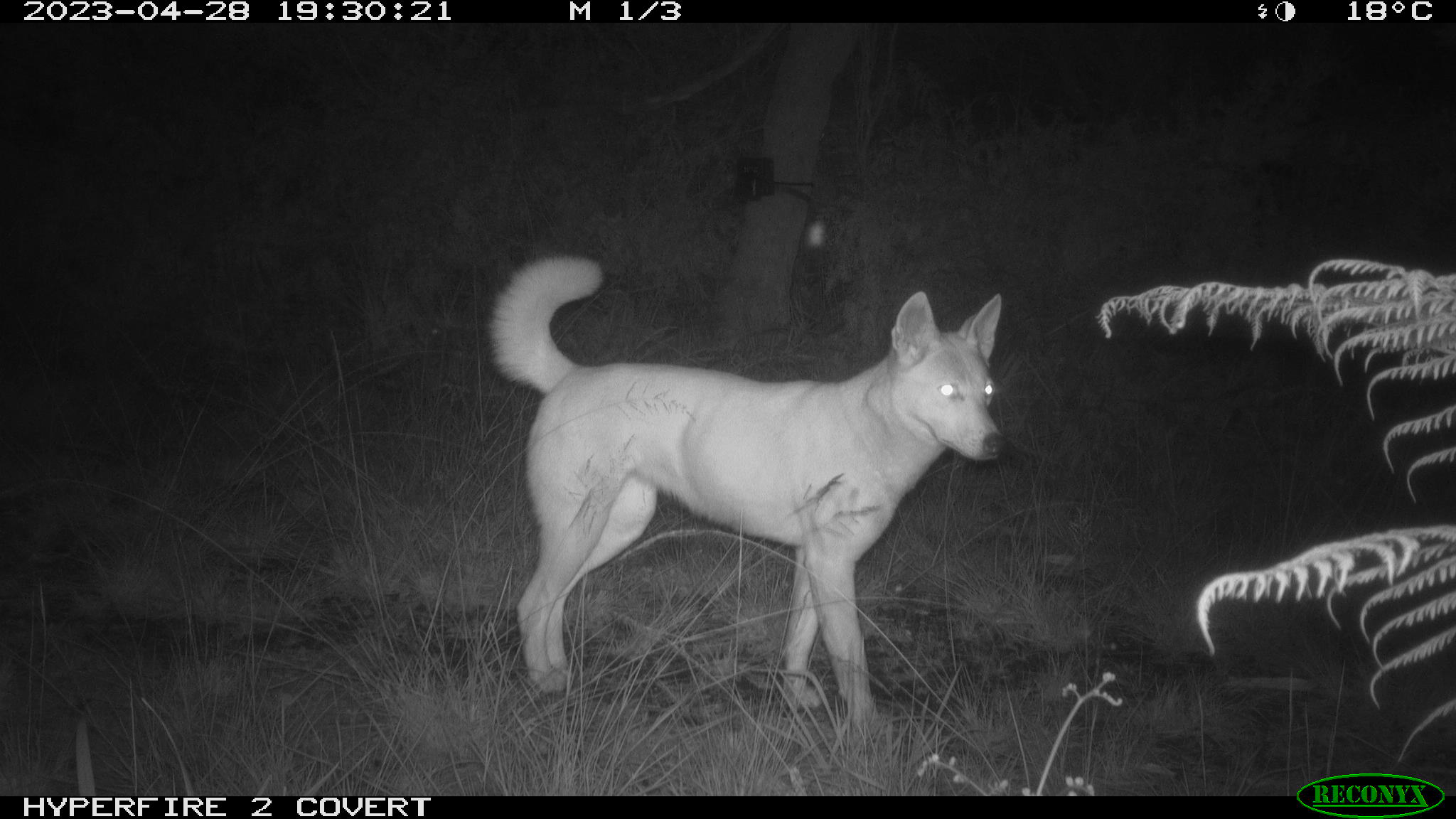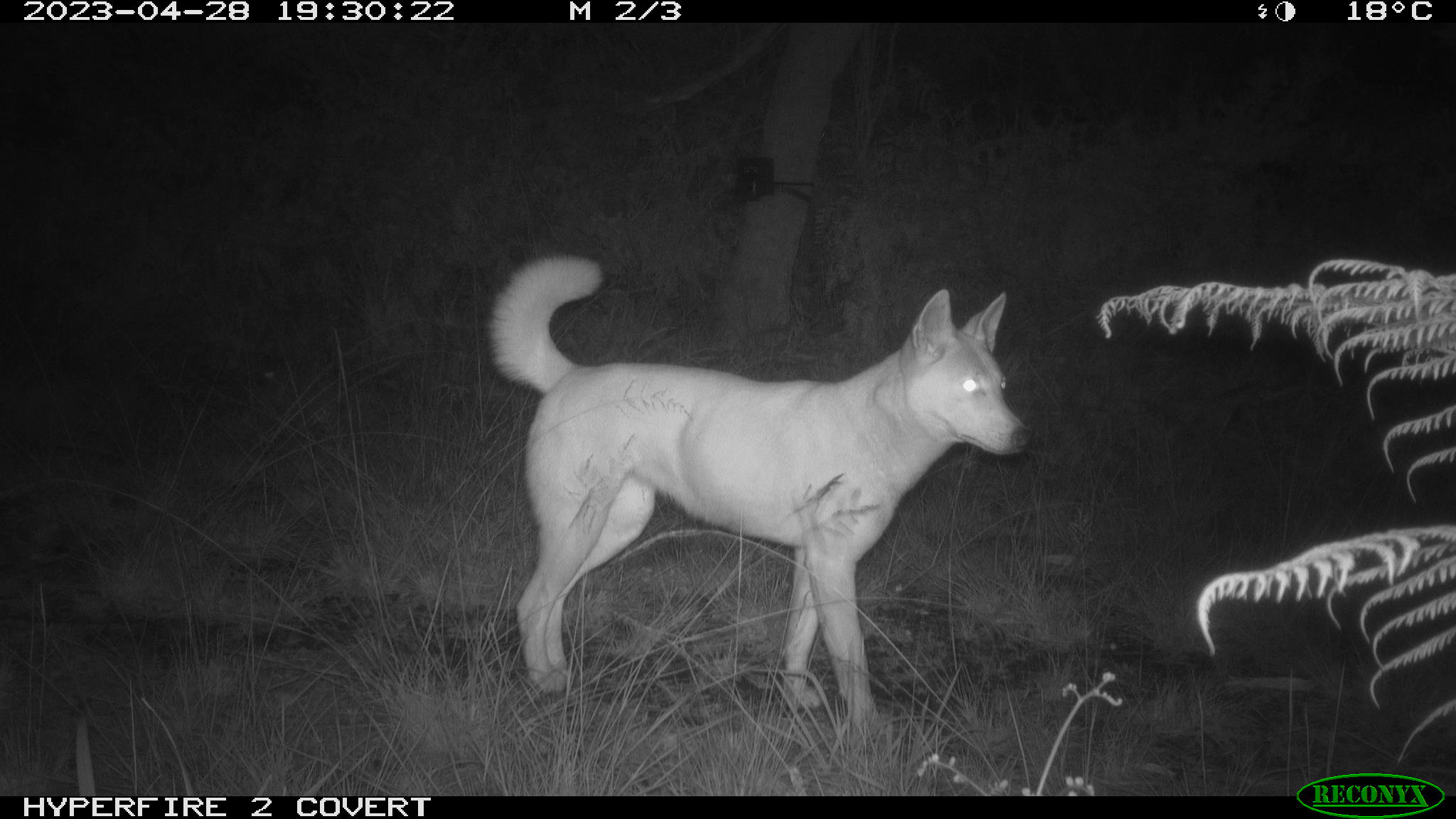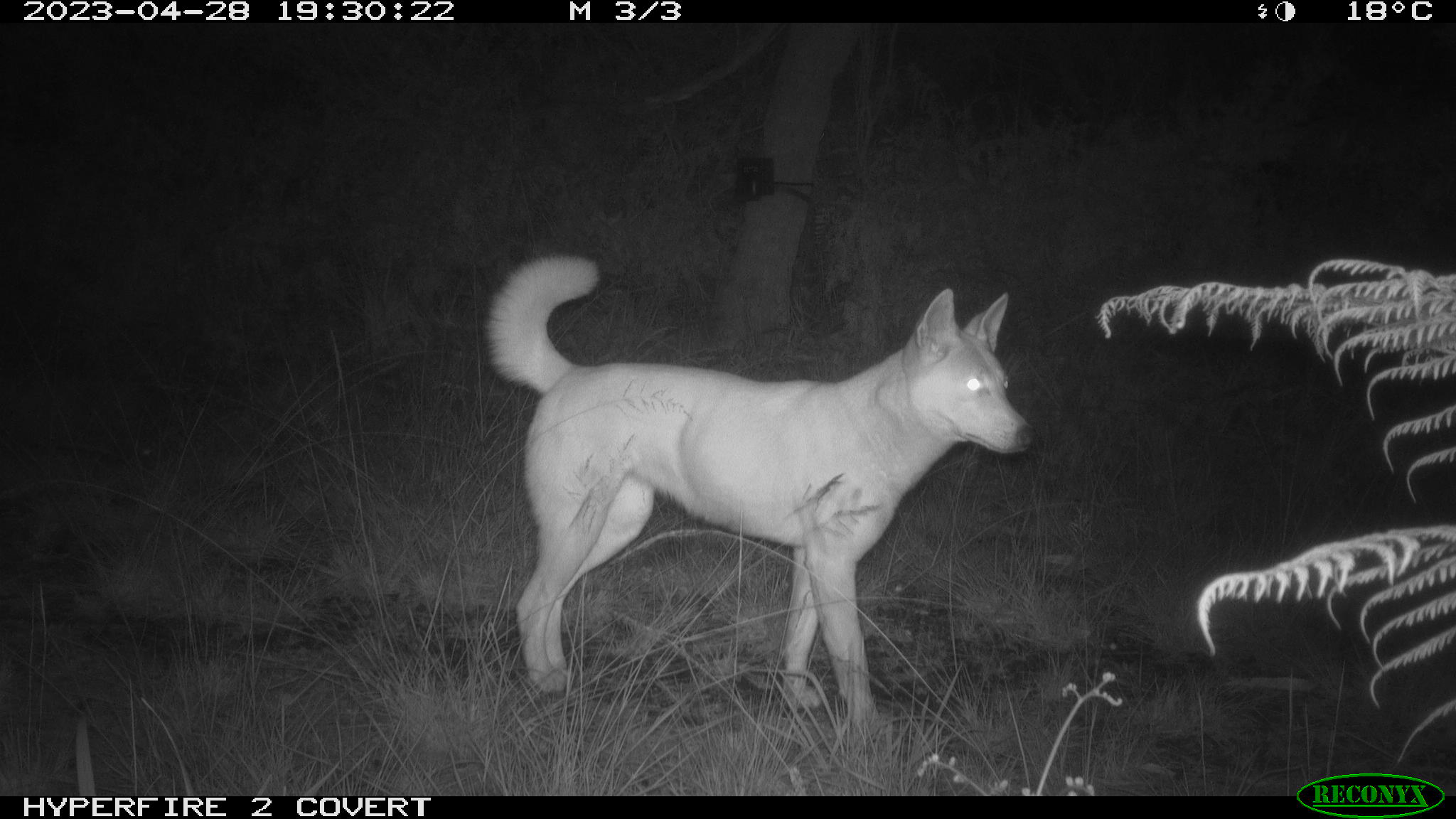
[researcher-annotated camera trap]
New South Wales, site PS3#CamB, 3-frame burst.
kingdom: Animalia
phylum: Chordata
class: Mammalia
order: Carnivora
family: Canidae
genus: Canis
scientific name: Canis familiaris dingo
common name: dingo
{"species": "dingo (Canis familiaris dingo)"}